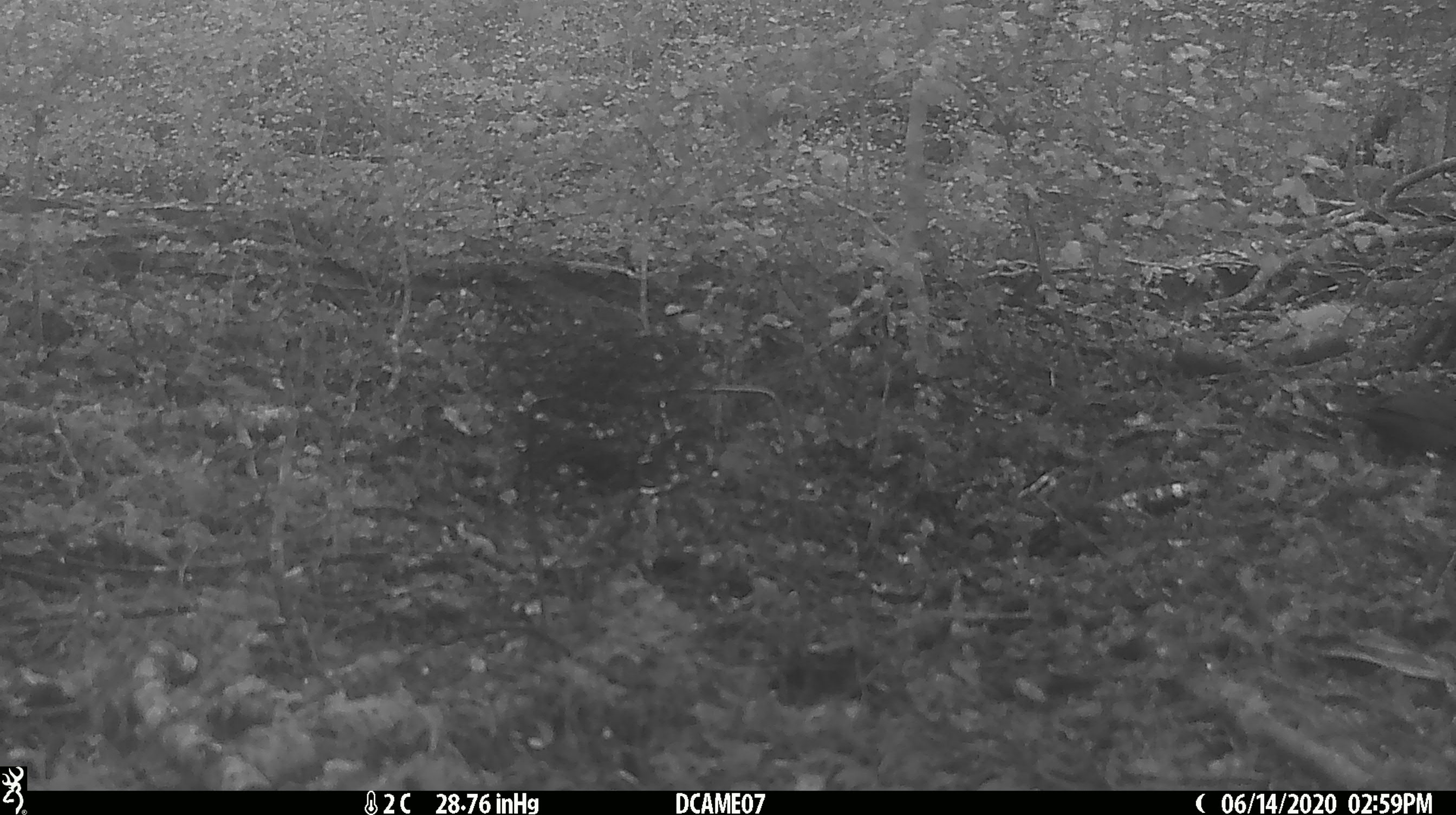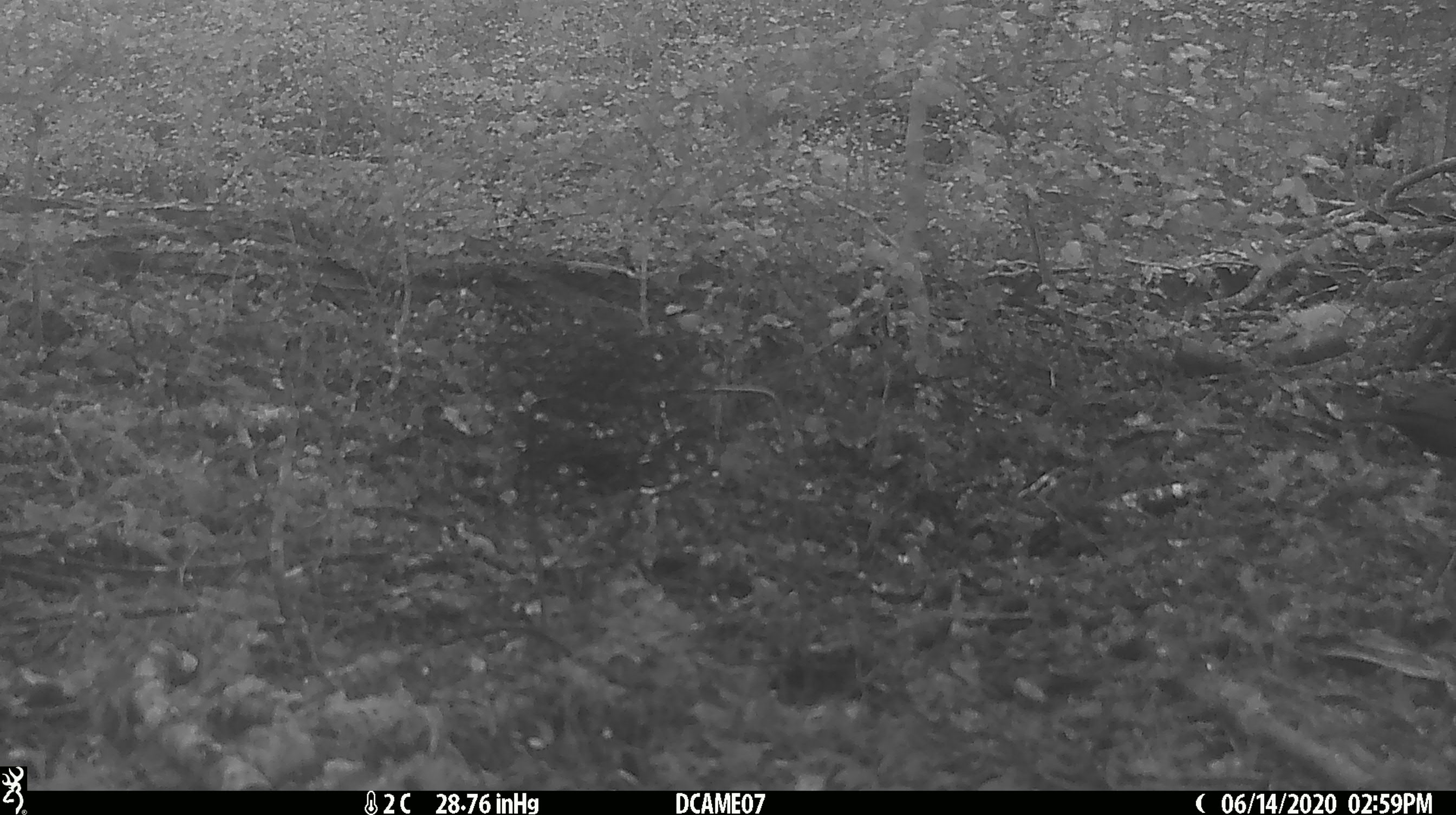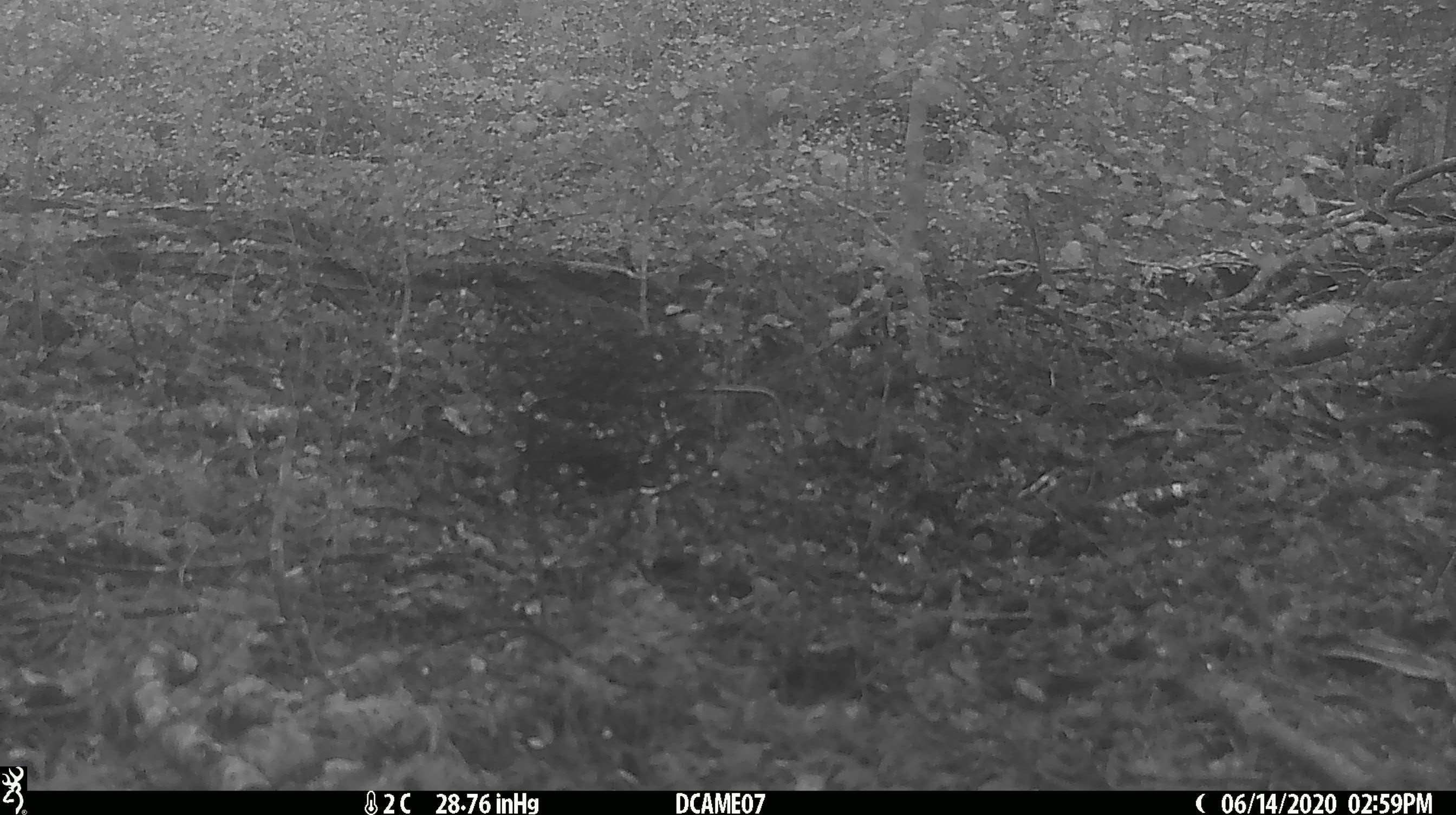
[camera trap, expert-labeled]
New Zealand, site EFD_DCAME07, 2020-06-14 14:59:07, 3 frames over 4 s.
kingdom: Animalia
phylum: Chordata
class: Aves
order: Passeriformes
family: Turdidae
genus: Turdus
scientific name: Turdus merula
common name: eurasian blackbird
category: blackbird